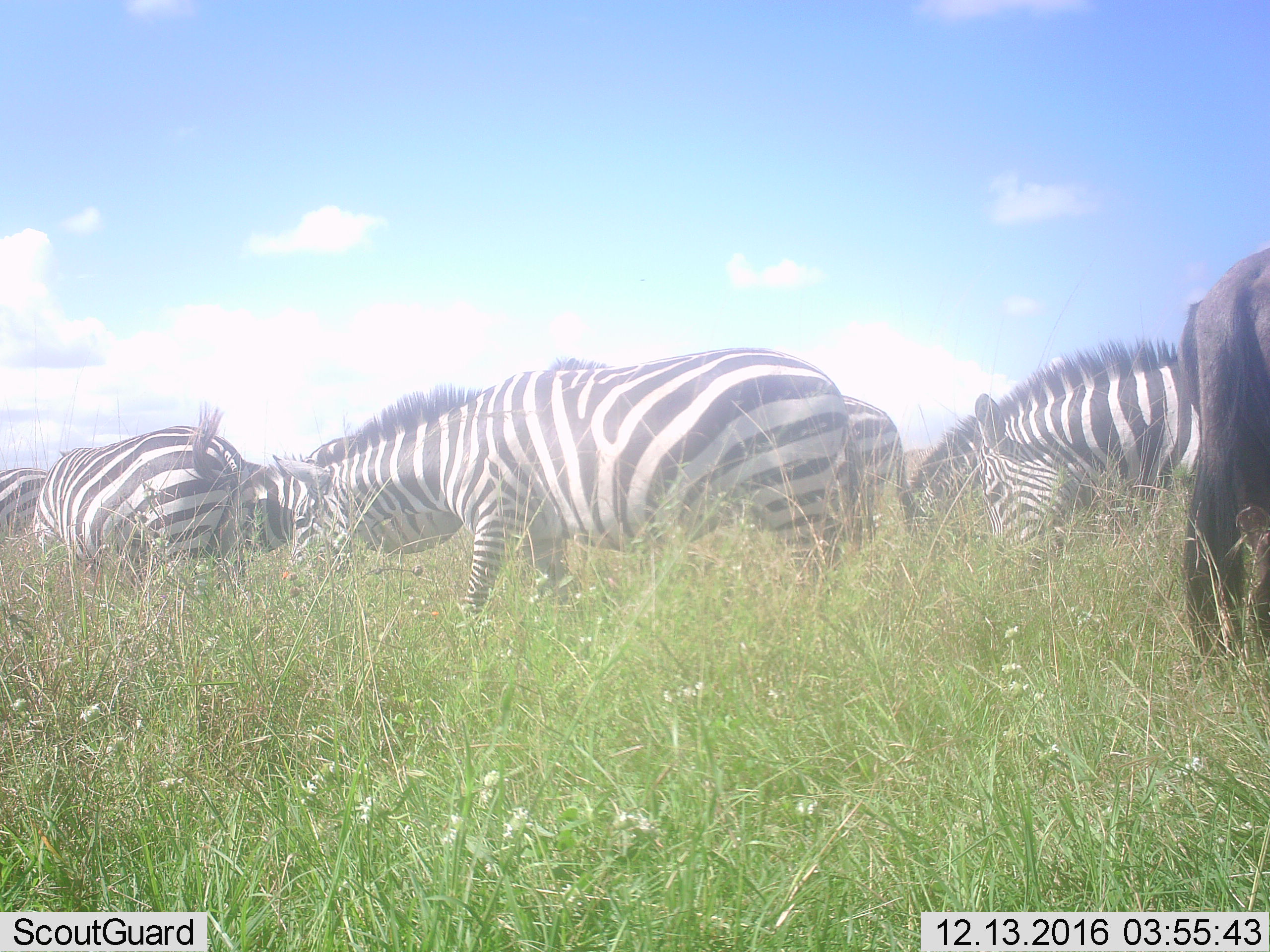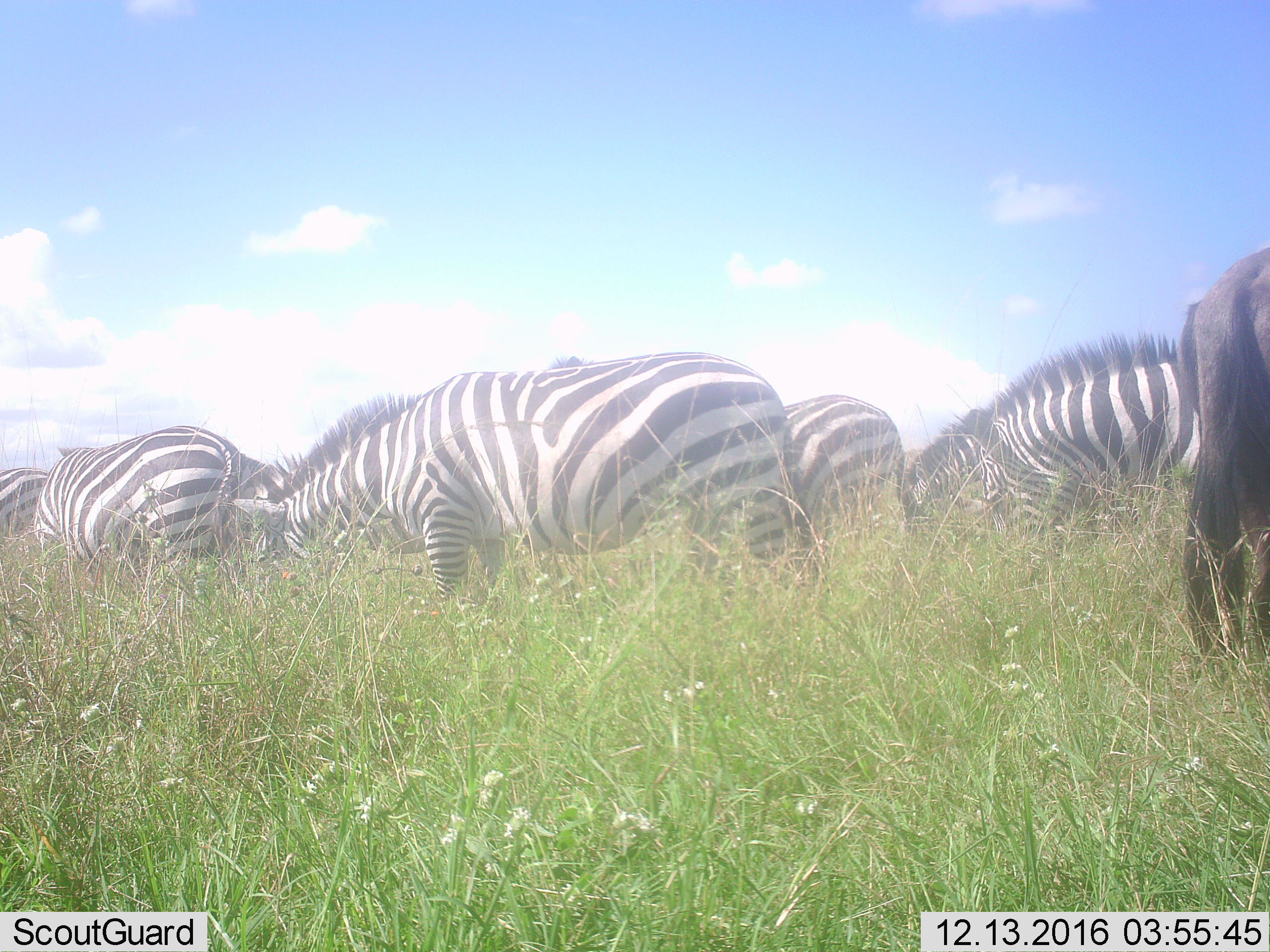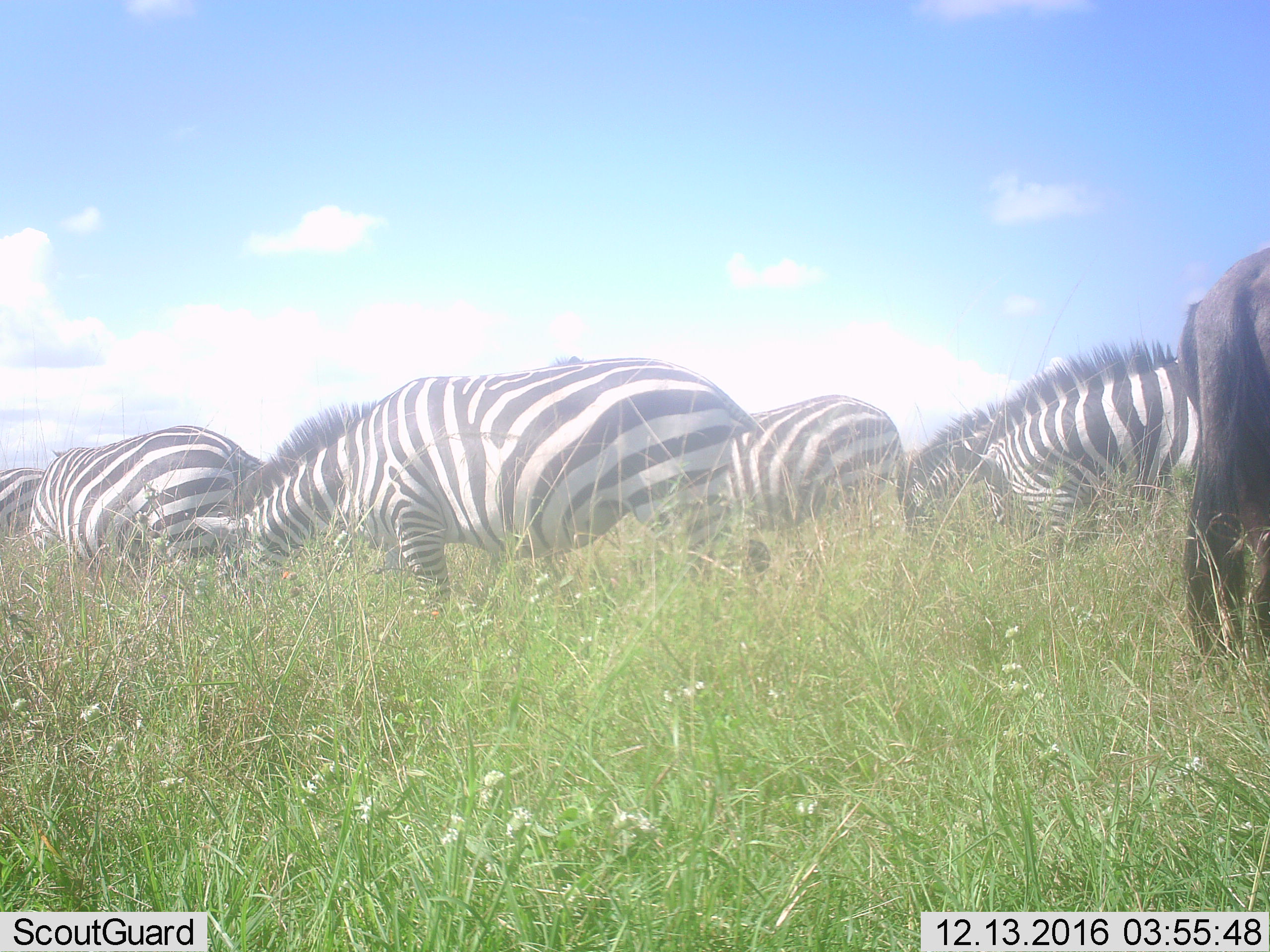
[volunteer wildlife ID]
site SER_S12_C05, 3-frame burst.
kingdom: Animalia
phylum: Chordata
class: Mammalia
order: Artiodactyla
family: Bovidae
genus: Connochaetes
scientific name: Connochaetes taurinus taurinus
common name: blue wildebeest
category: wildebeestblue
Wildebeestblue (blue wildebeest) (Connochaetes taurinus taurinus), count 1. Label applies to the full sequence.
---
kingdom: Animalia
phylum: Chordata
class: Mammalia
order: Perissodactyla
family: Equidae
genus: Equus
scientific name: Equus quagga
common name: plains zebra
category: zebraplains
Zebraplains (plains zebra) (Equus quagga), count 7. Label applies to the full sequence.